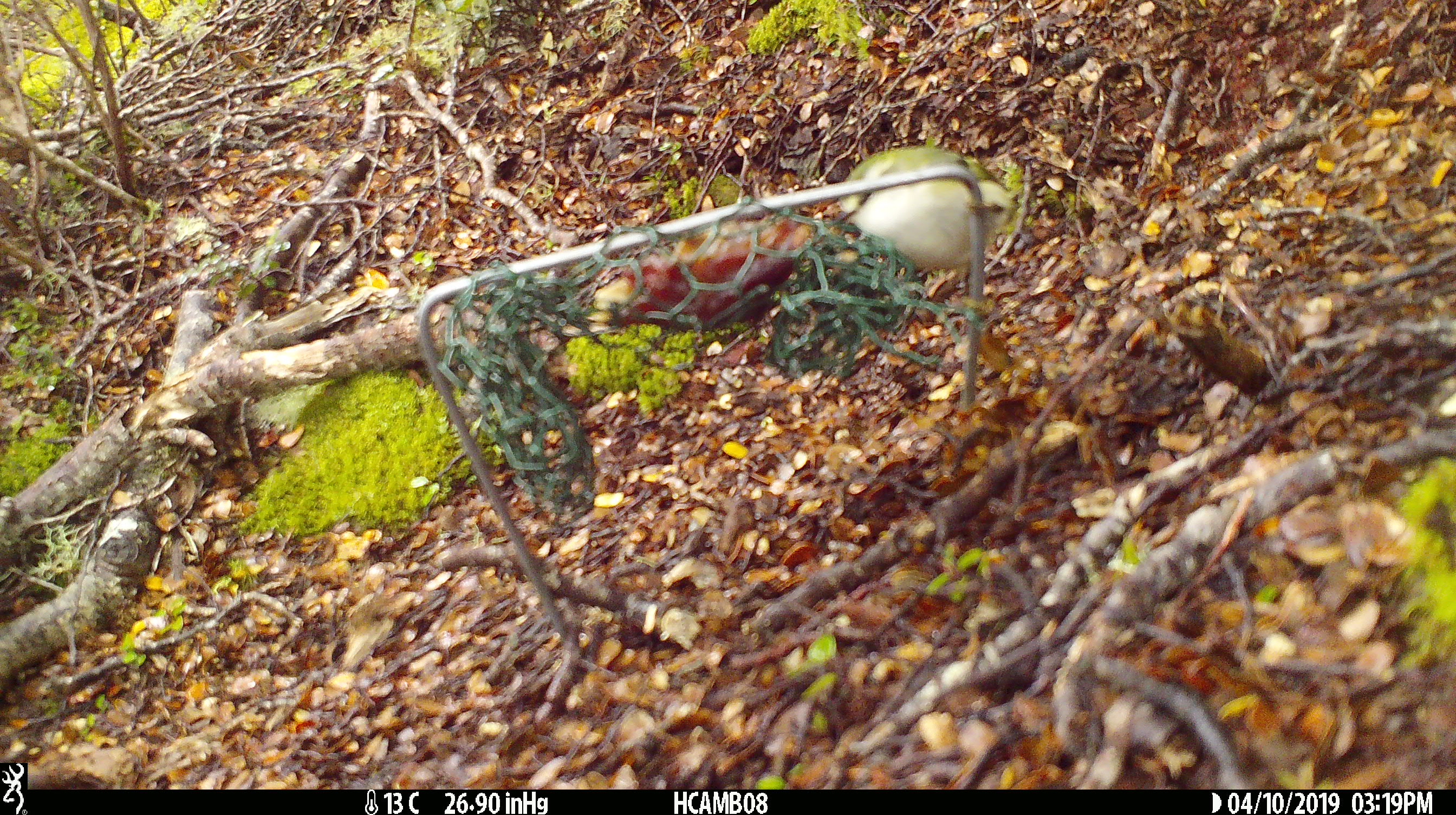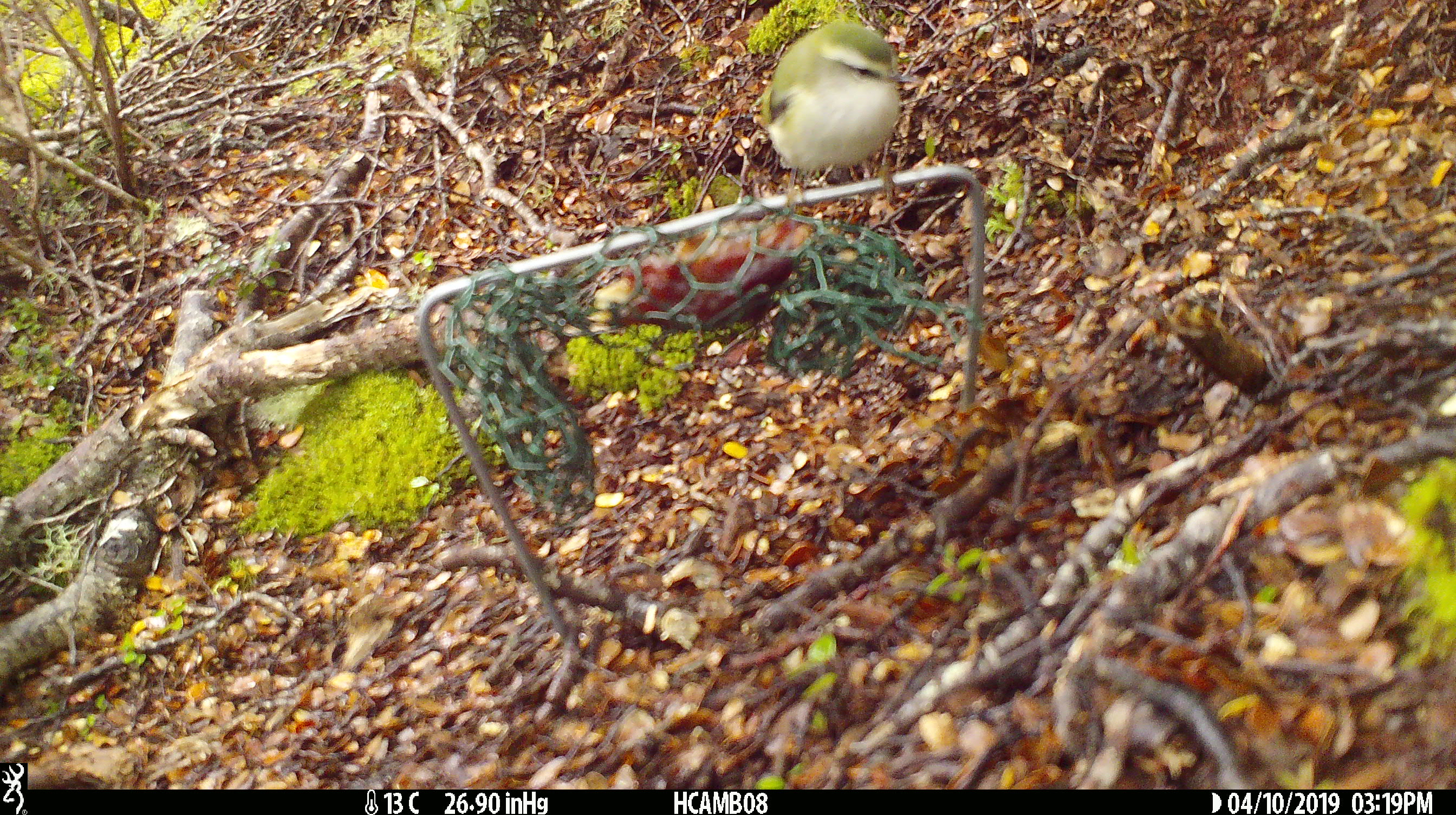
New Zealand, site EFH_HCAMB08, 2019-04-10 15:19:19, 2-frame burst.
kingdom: Animalia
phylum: Chordata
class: Aves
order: Passeriformes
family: Acanthisittidae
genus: Acanthisitta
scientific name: Acanthisitta chloris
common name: rifleman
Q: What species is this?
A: Rifleman (Acanthisitta chloris).